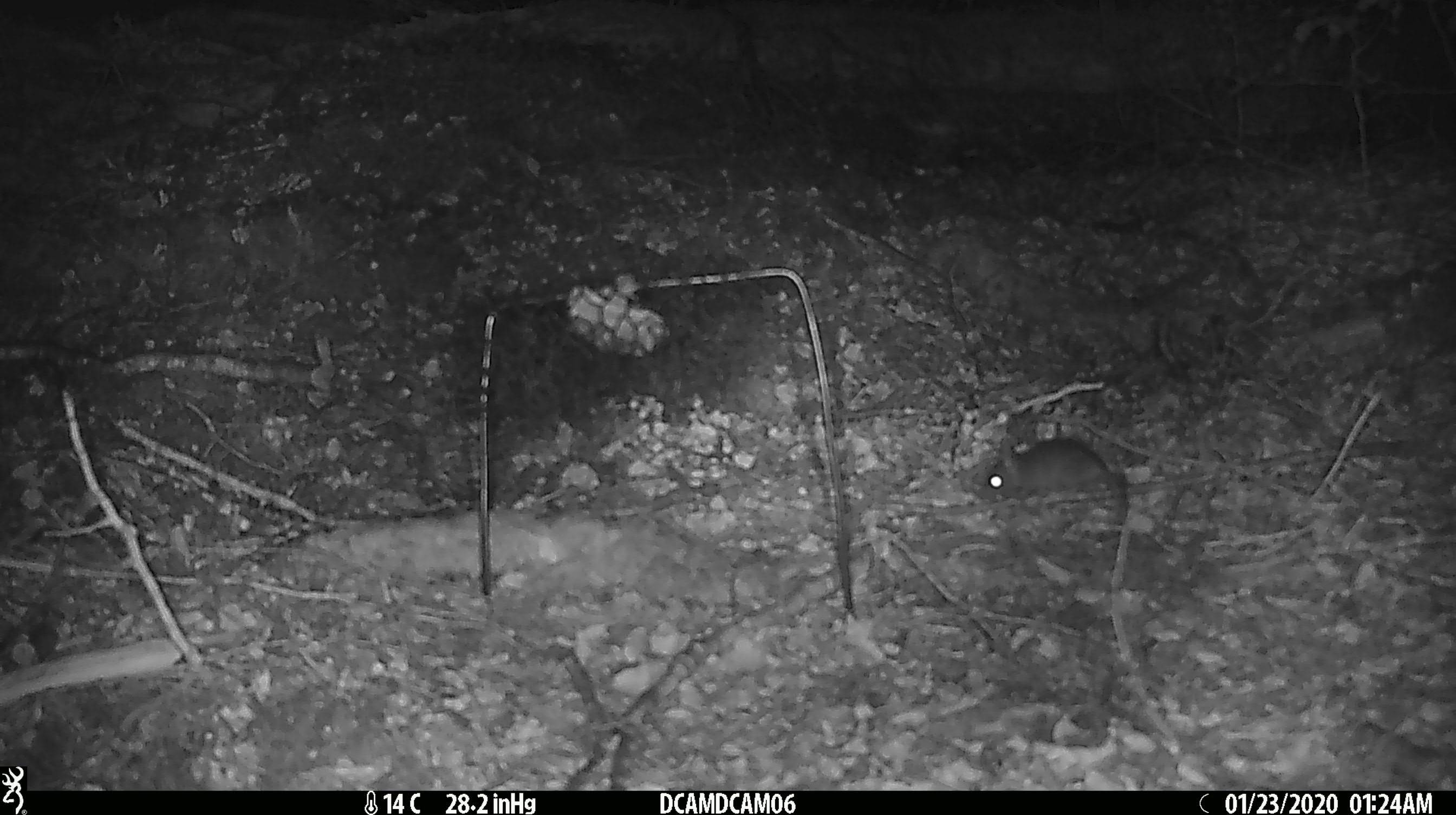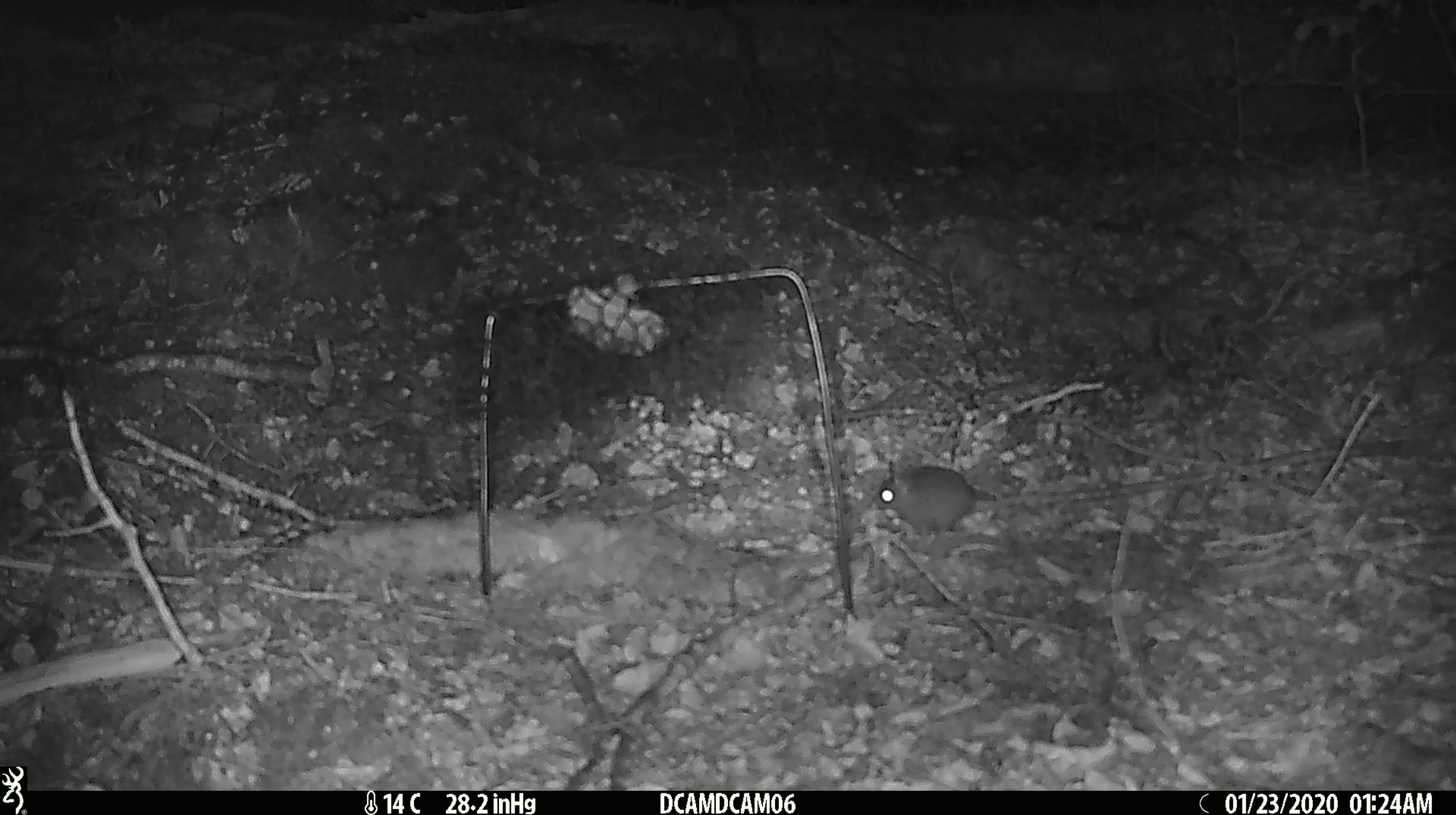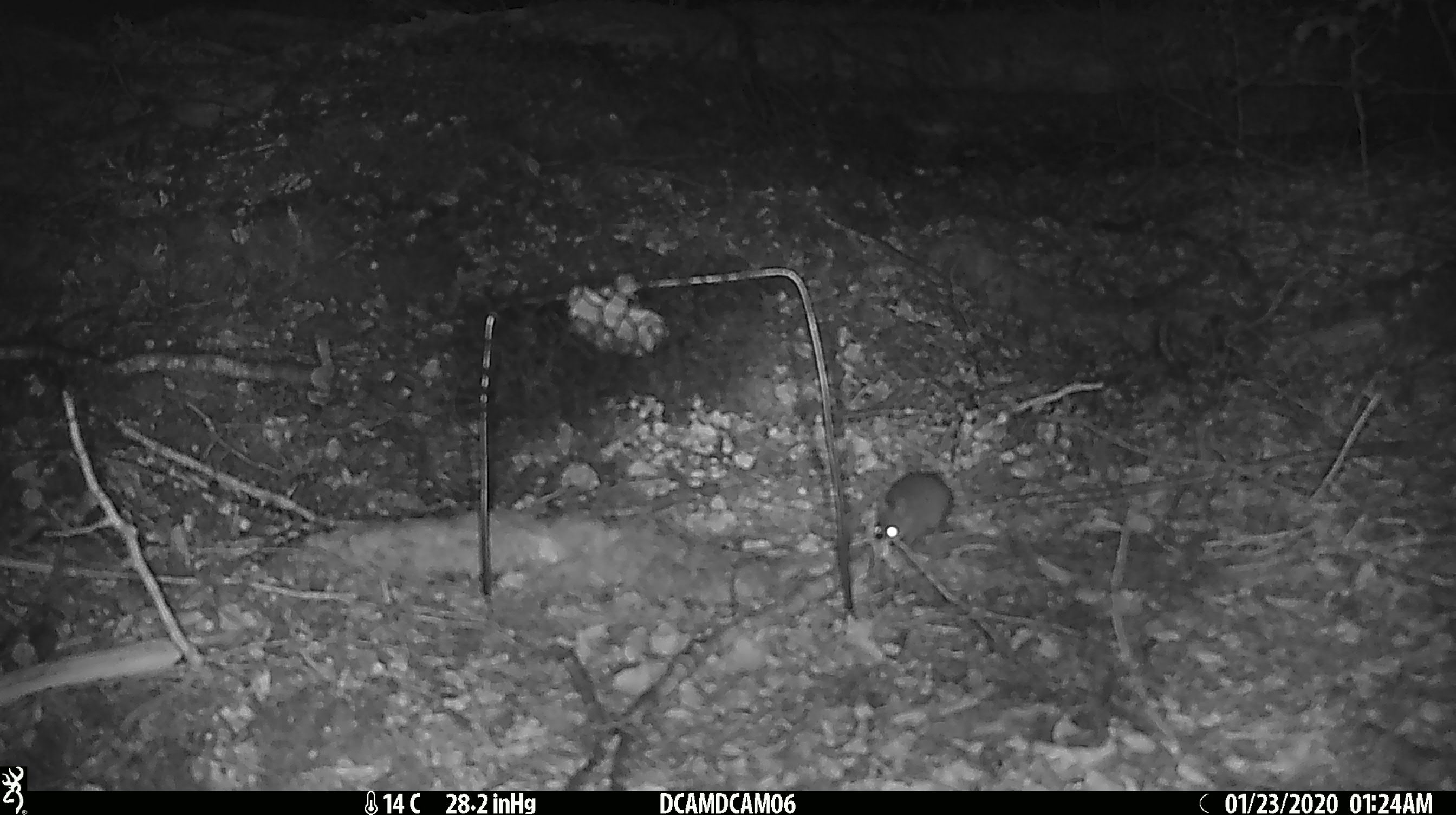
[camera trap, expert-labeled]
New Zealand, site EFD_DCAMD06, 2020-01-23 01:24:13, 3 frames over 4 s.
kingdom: Animalia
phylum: Chordata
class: Mammalia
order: Rodentia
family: Muridae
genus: Mus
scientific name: Mus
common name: mouse